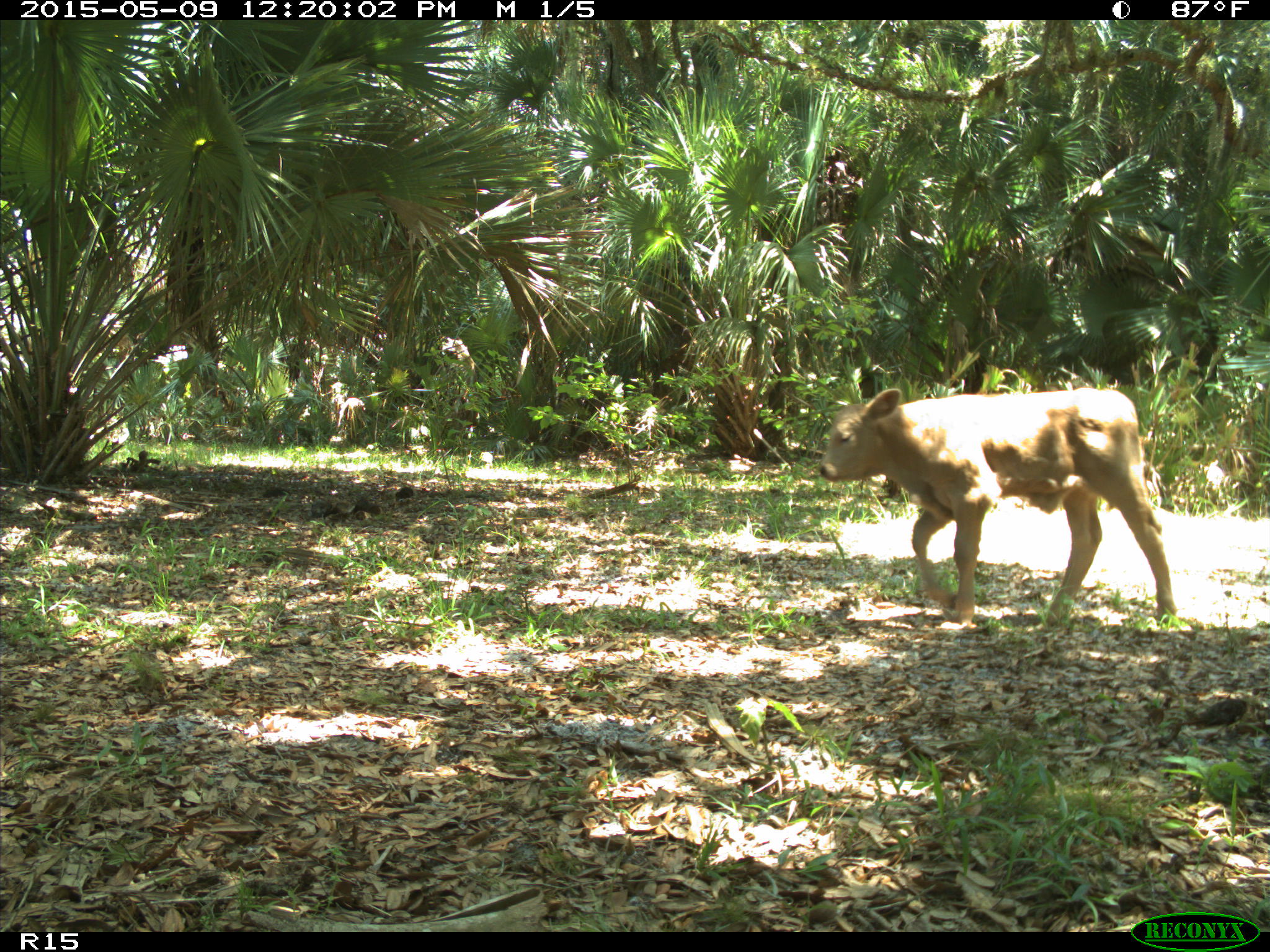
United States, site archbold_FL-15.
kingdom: Animalia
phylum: Chordata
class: Mammalia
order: Artiodactyla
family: Bovidae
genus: Bos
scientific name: Bos taurus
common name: domestic cow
Bos taurus (domestic cow).